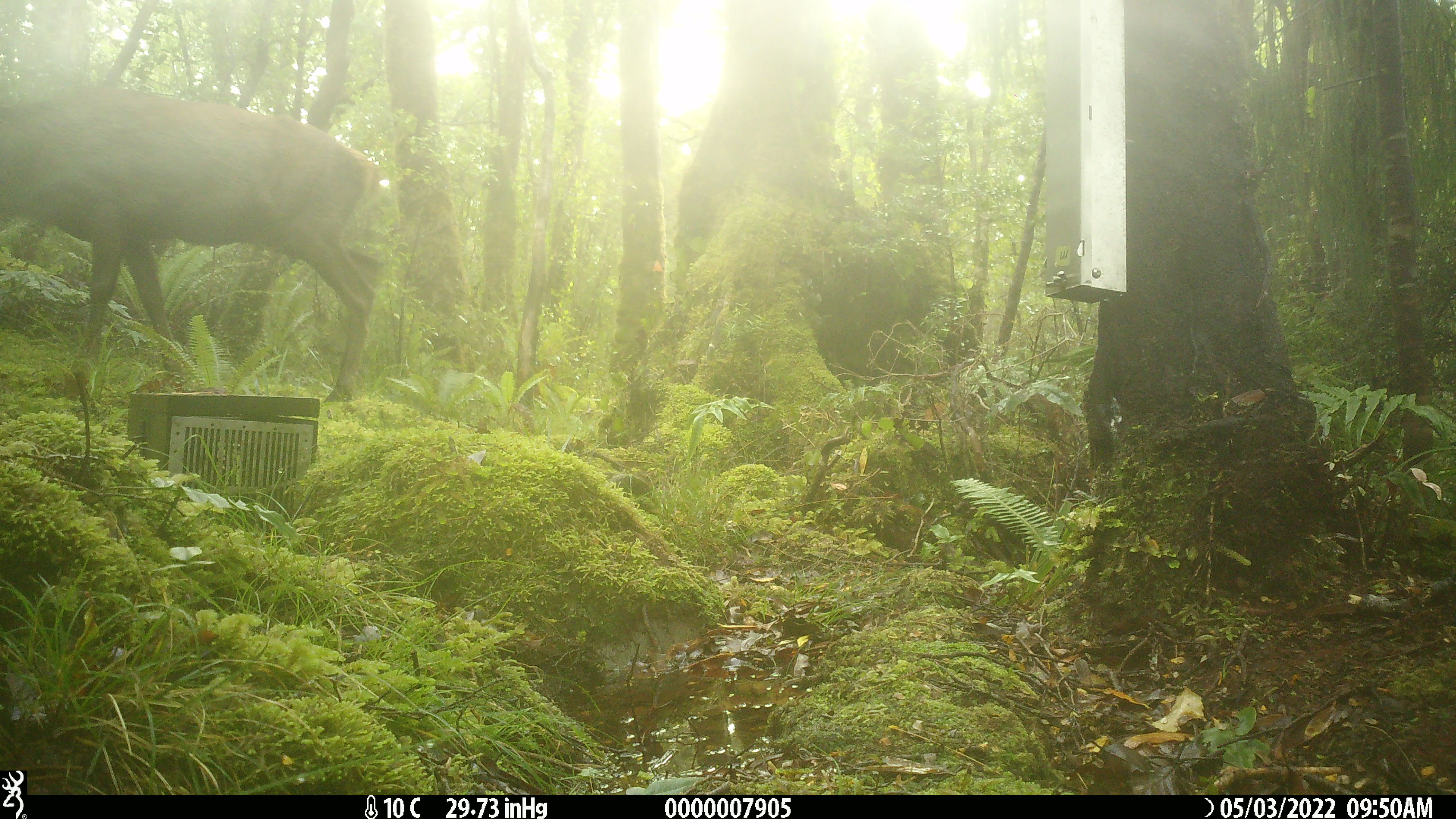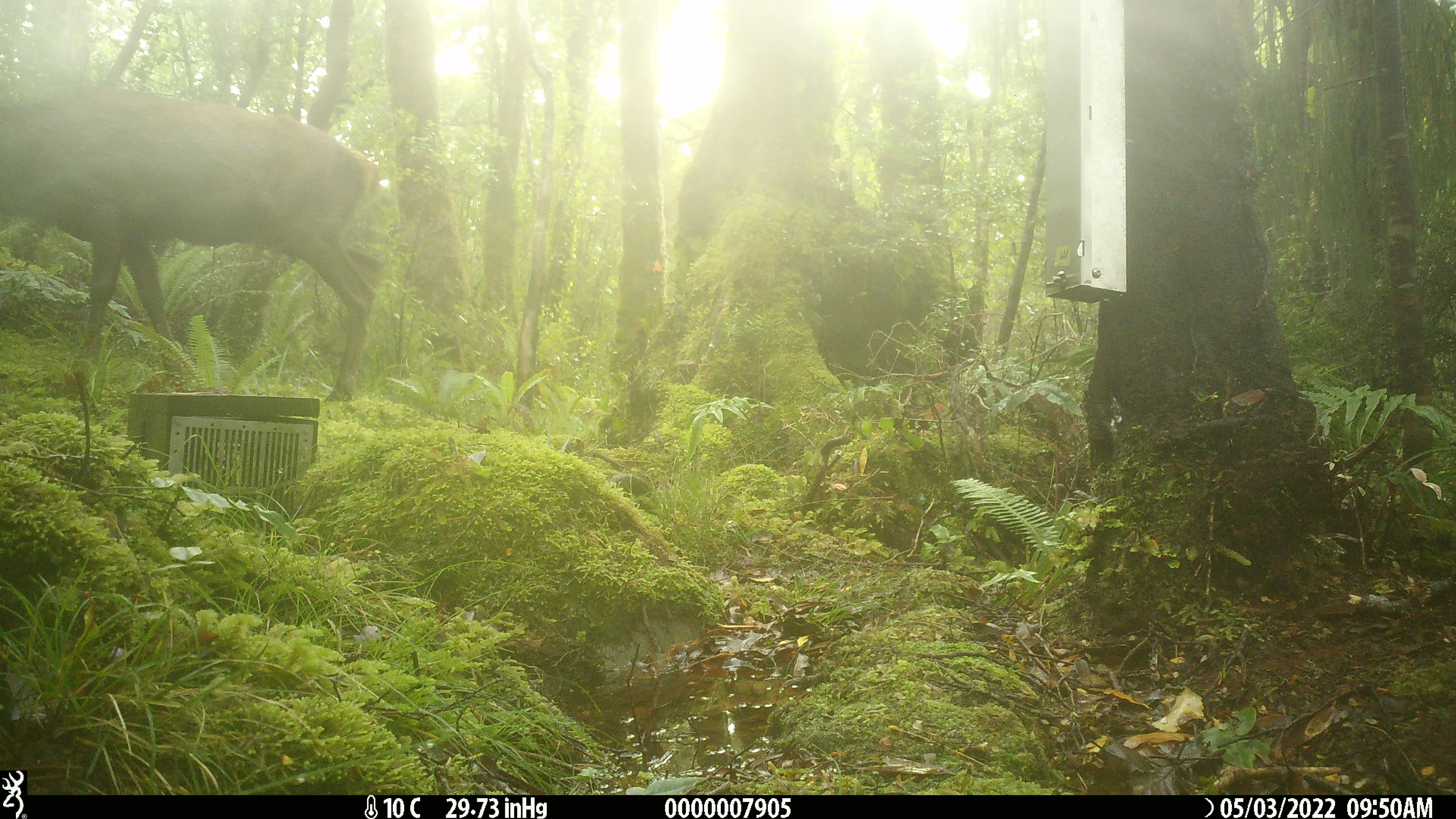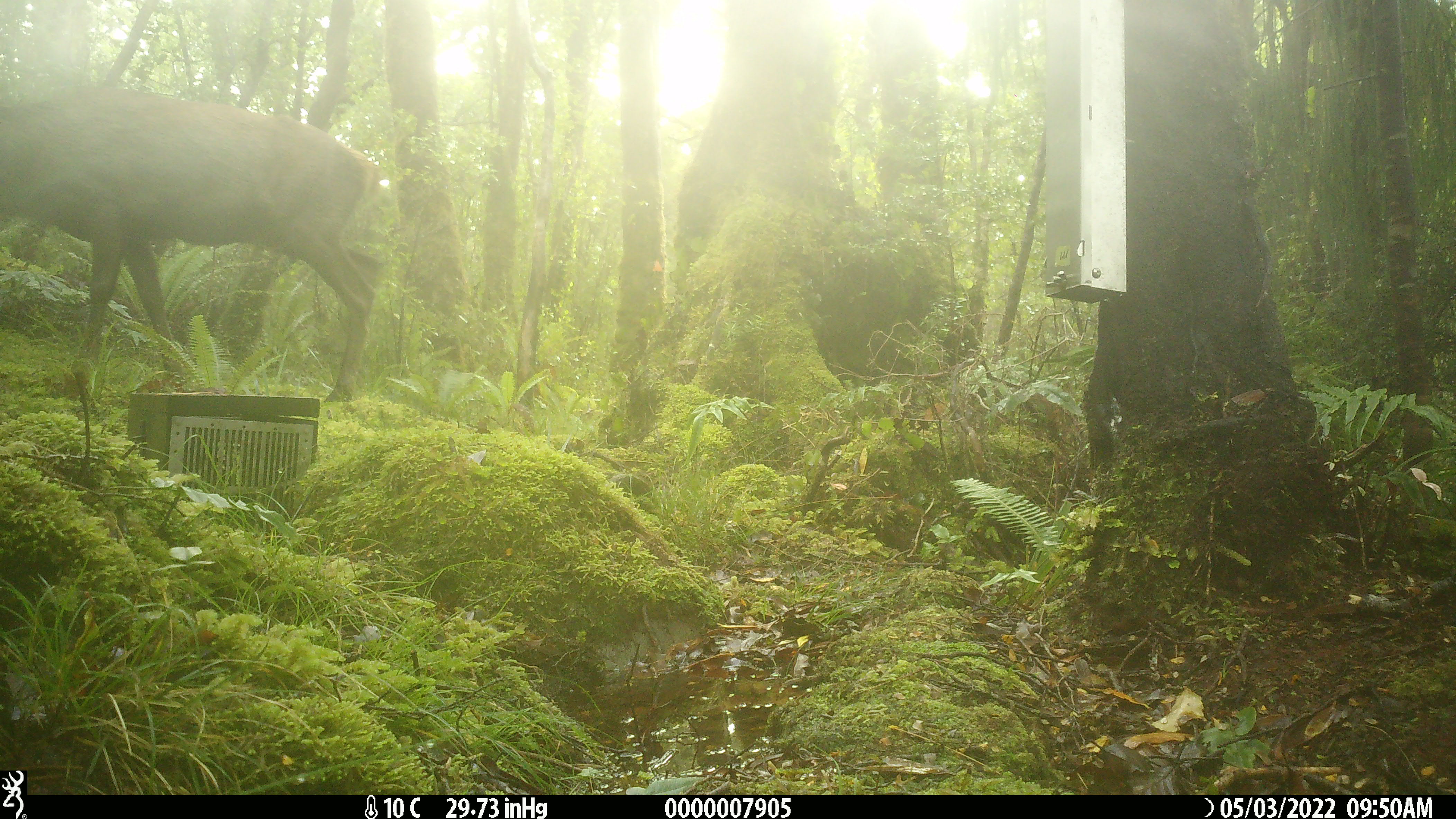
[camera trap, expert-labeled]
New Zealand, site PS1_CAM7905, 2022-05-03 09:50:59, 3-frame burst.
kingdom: Animalia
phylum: Chordata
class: Mammalia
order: Artiodactyla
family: Cervidae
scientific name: Cervidae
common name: deer